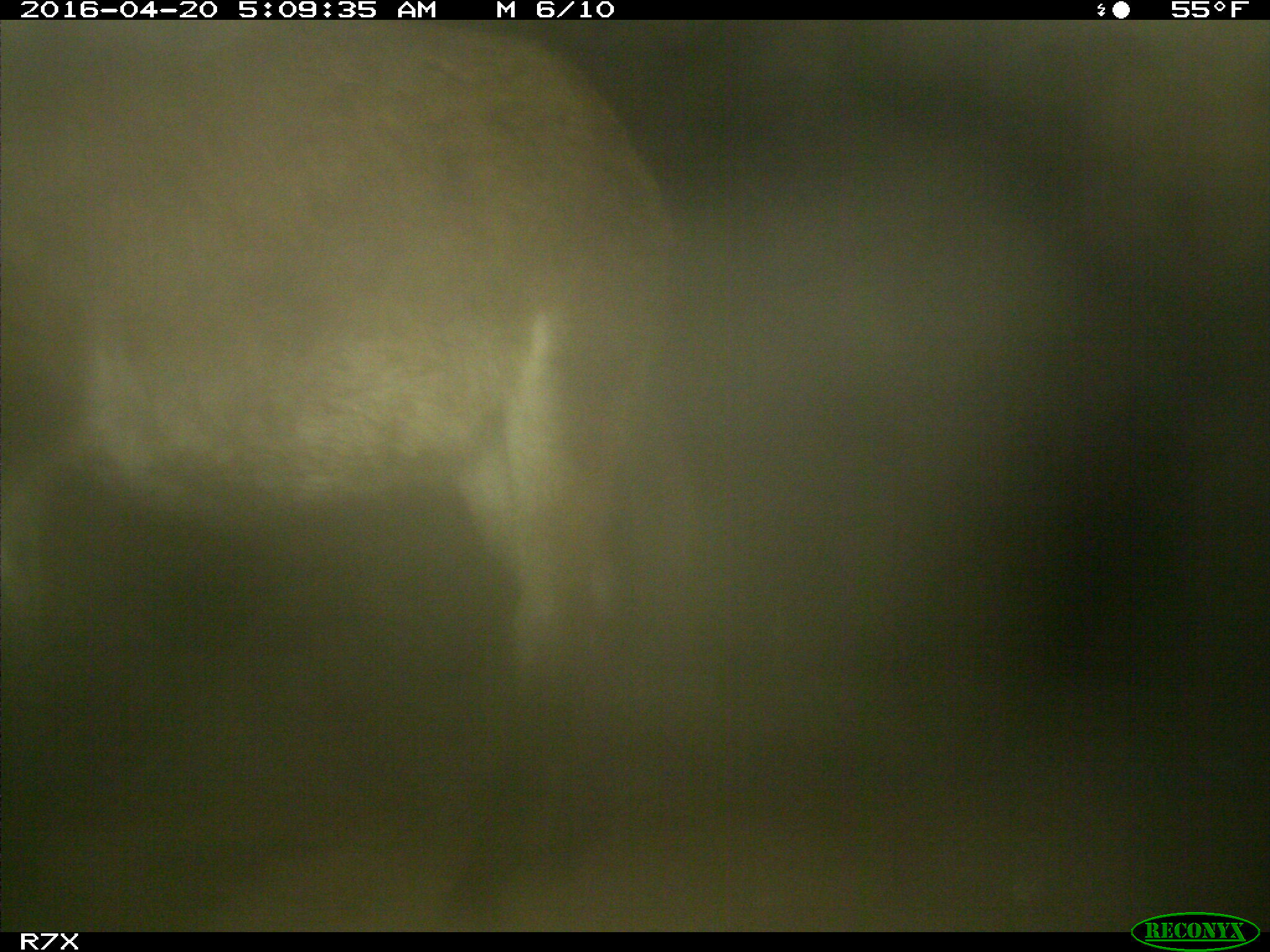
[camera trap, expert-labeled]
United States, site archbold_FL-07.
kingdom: Animalia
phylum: Chordata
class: Mammalia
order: Artiodactyla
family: Bovidae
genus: Bos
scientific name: Bos taurus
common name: domestic cow